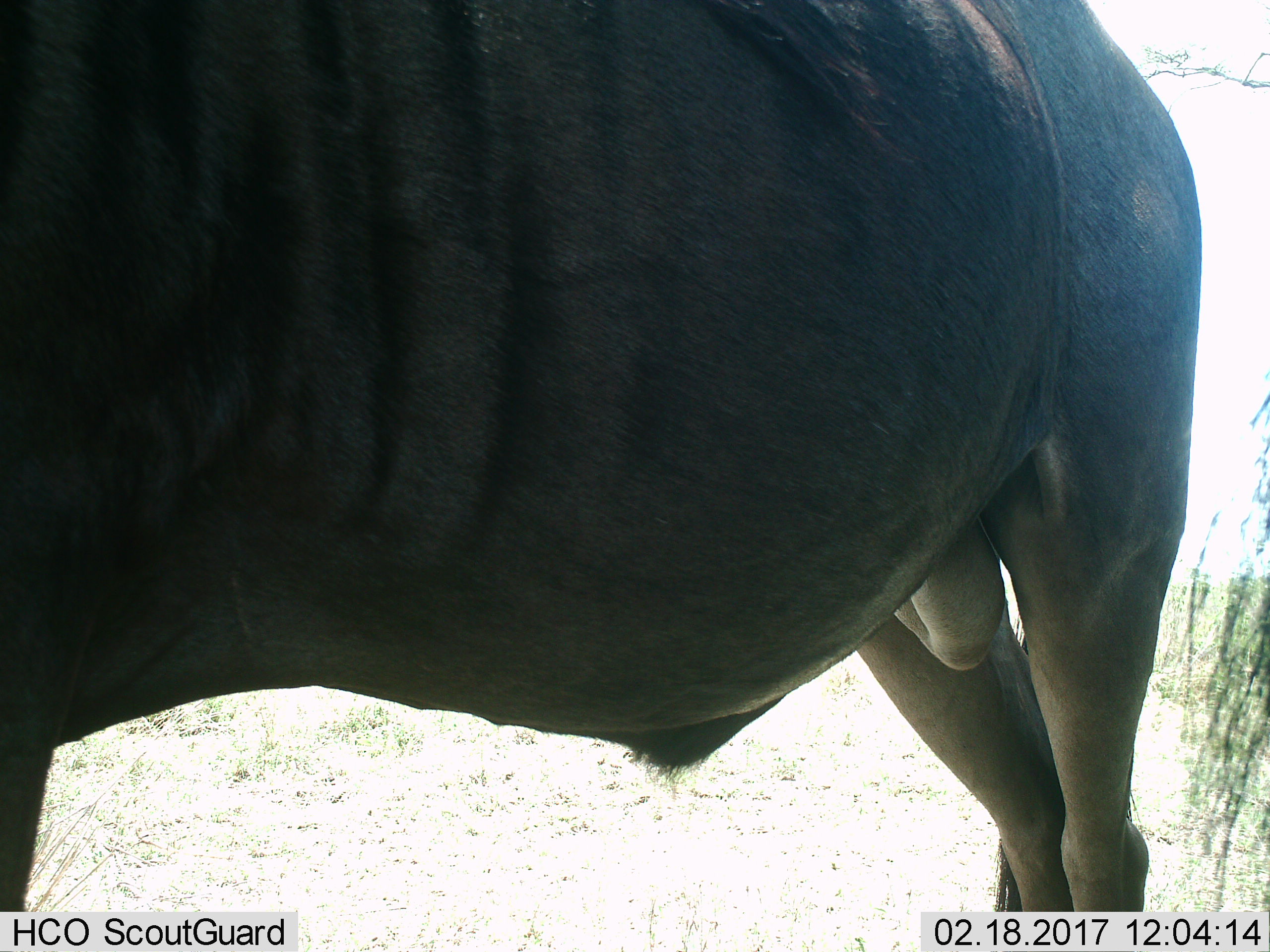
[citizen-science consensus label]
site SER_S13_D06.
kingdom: Animalia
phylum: Chordata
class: Mammalia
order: Artiodactyla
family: Bovidae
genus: Connochaetes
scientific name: Connochaetes taurinus taurinus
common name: blue wildebeest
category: wildebeestblue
Wildebeestblue (blue wildebeest) (Connochaetes taurinus taurinus), count 1. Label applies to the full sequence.